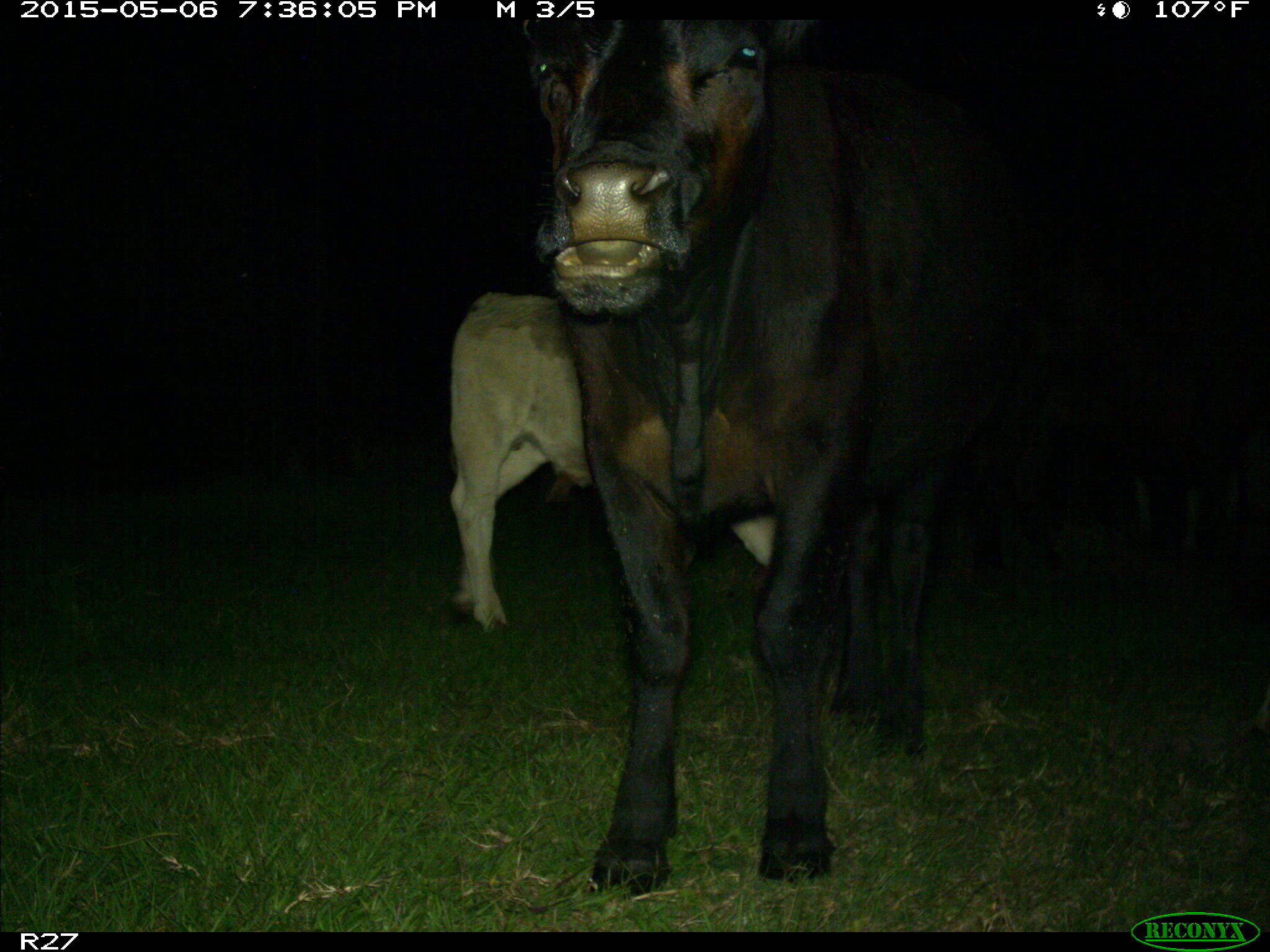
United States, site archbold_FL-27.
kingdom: Animalia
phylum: Chordata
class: Mammalia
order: Artiodactyla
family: Bovidae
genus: Bos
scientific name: Bos taurus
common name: domestic cow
Bos taurus (domestic cow).